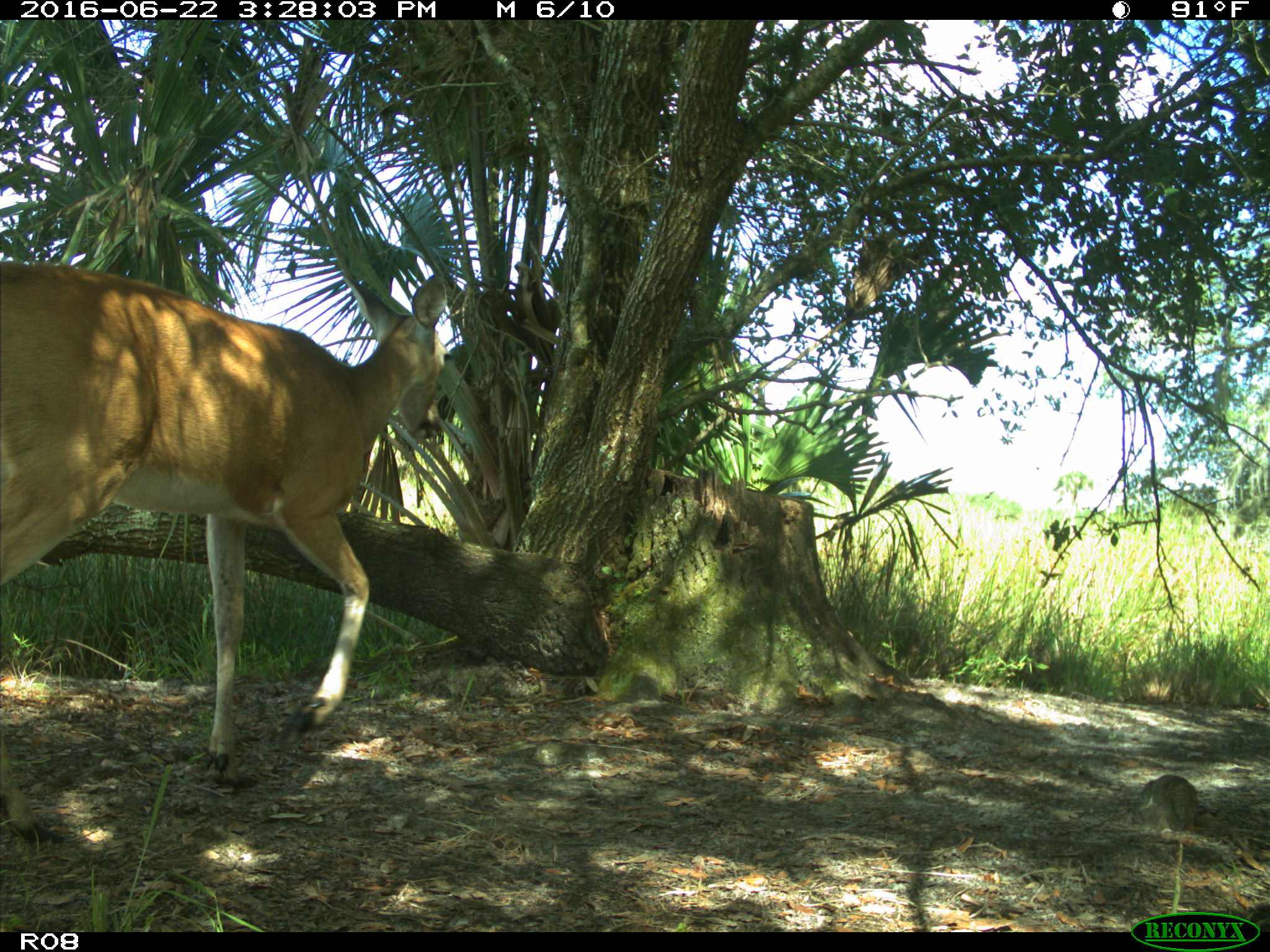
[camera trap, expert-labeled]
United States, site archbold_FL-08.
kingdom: Animalia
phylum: Chordata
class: Mammalia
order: Artiodactyla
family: Cervidae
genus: Odocoileus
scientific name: Odocoileus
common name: deer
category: unidentified deer